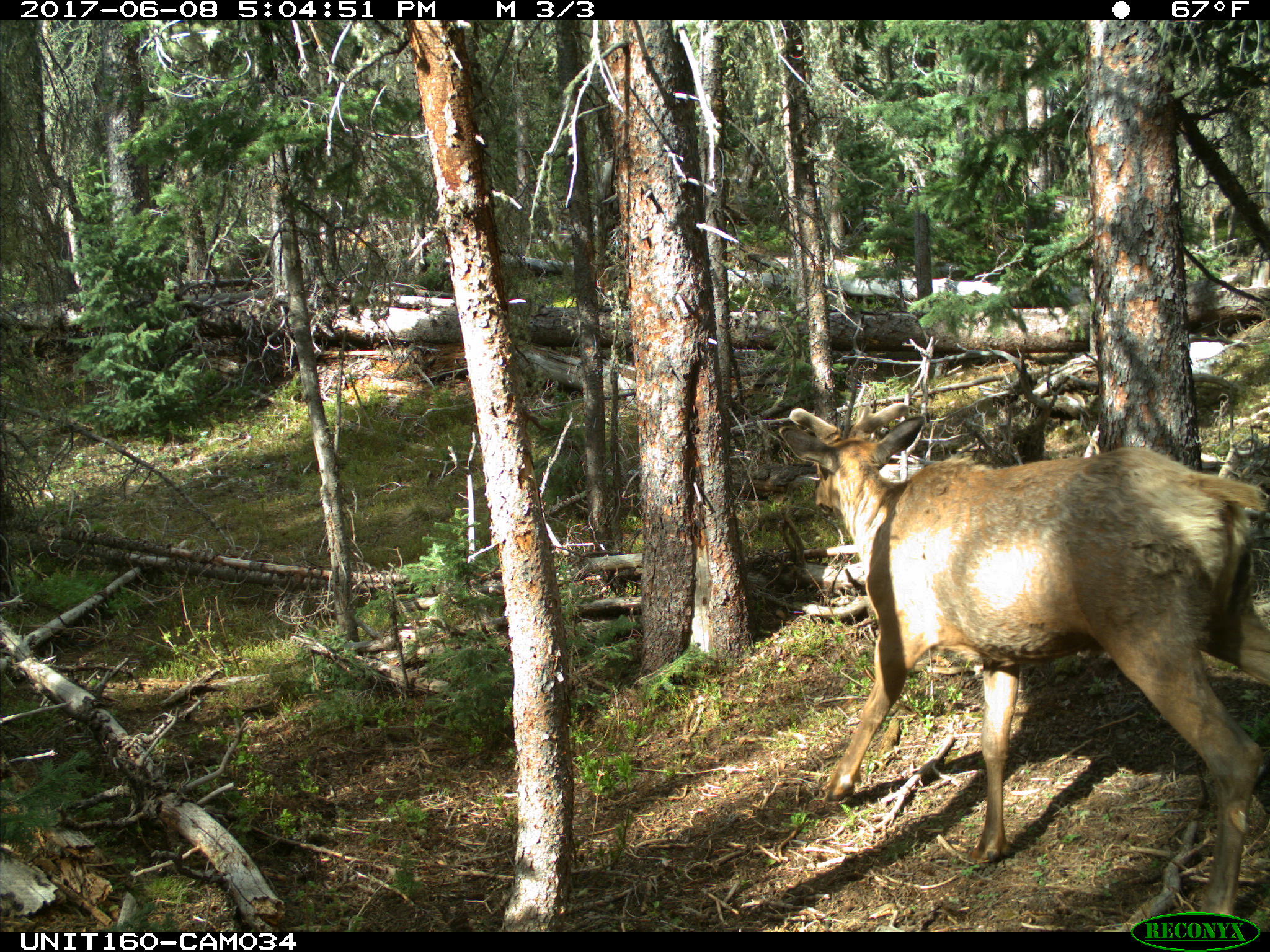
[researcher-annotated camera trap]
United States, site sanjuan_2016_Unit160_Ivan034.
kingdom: Animalia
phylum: Chordata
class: Mammalia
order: Artiodactyla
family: Cervidae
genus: Cervus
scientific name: Cervus elaphus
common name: red deer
Cervus elaphus (red deer).